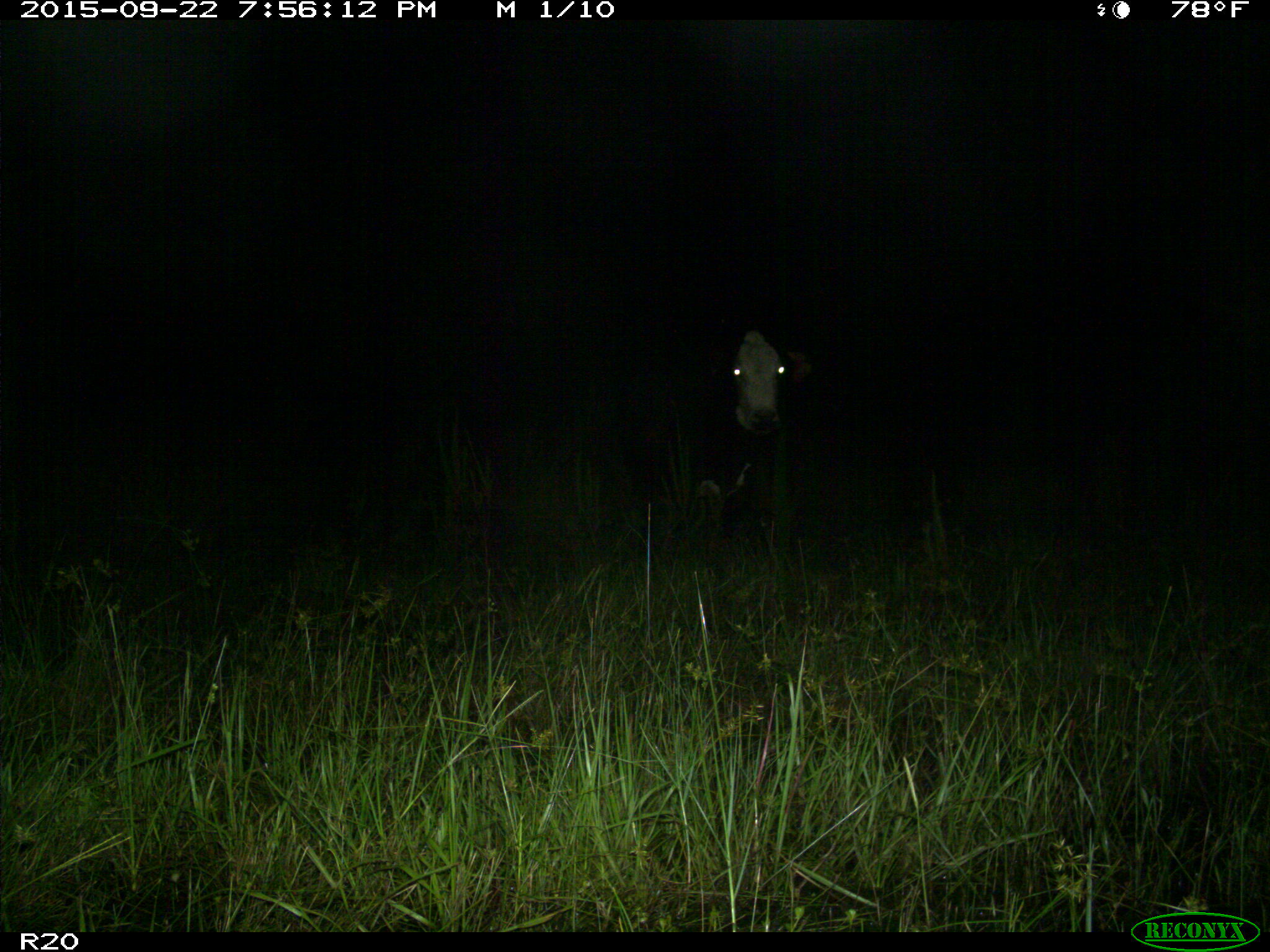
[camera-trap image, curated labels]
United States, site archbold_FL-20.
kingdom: Animalia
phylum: Chordata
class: Mammalia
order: Artiodactyla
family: Bovidae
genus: Bos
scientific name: Bos taurus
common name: domestic cow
Bos taurus (domestic cow).